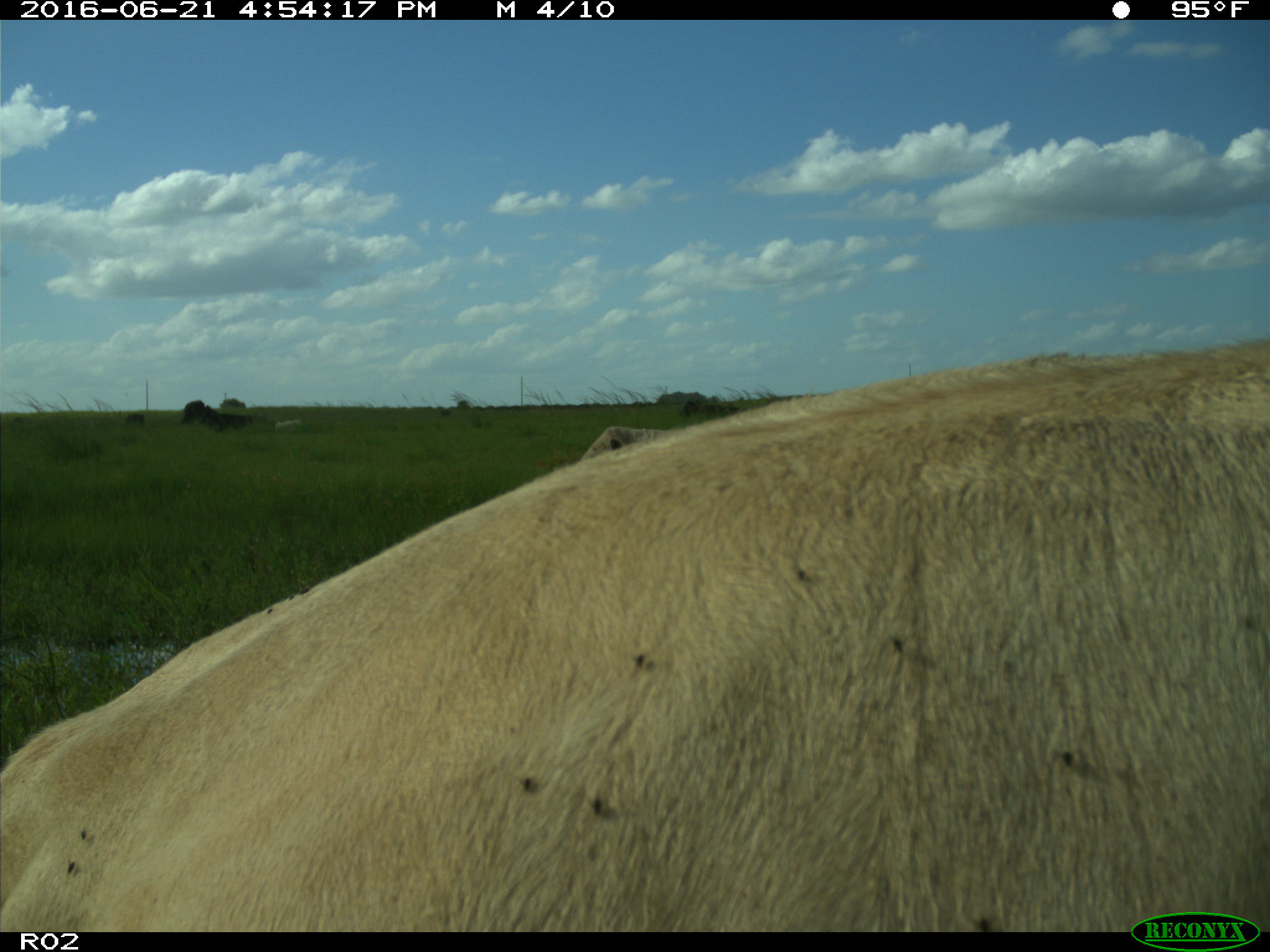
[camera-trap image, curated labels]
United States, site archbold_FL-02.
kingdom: Animalia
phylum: Chordata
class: Mammalia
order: Artiodactyla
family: Bovidae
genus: Bos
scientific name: Bos taurus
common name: domestic cow